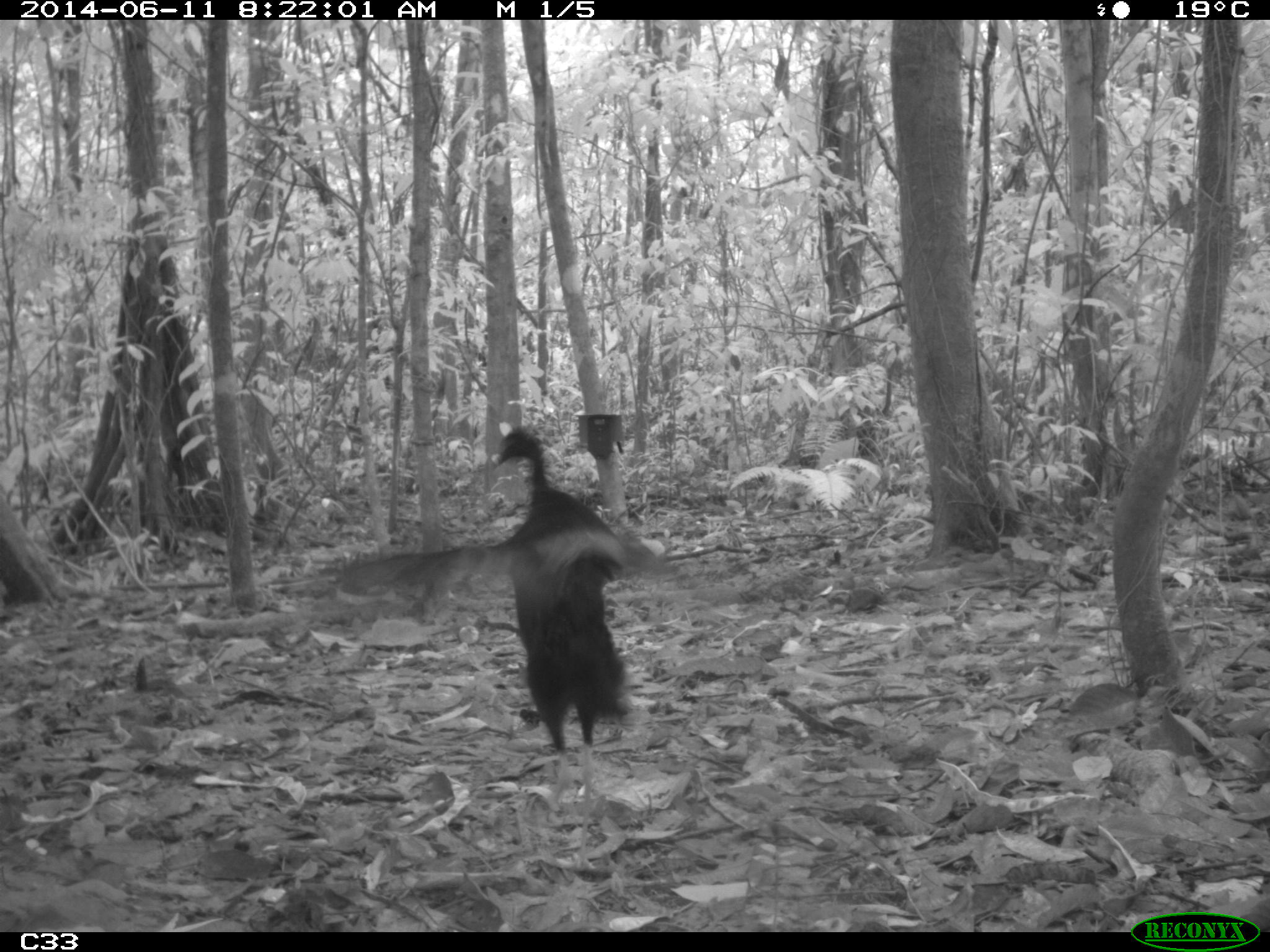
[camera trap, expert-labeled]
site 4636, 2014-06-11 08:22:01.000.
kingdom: Animalia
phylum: Chordata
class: Aves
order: Gruiformes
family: Psophiidae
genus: Psophia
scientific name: Psophia crepitans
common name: gray-winged trumpeter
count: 3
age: adult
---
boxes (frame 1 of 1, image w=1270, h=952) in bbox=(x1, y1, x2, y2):
psophia crepitans: bbox=(333, 421, 680, 872)